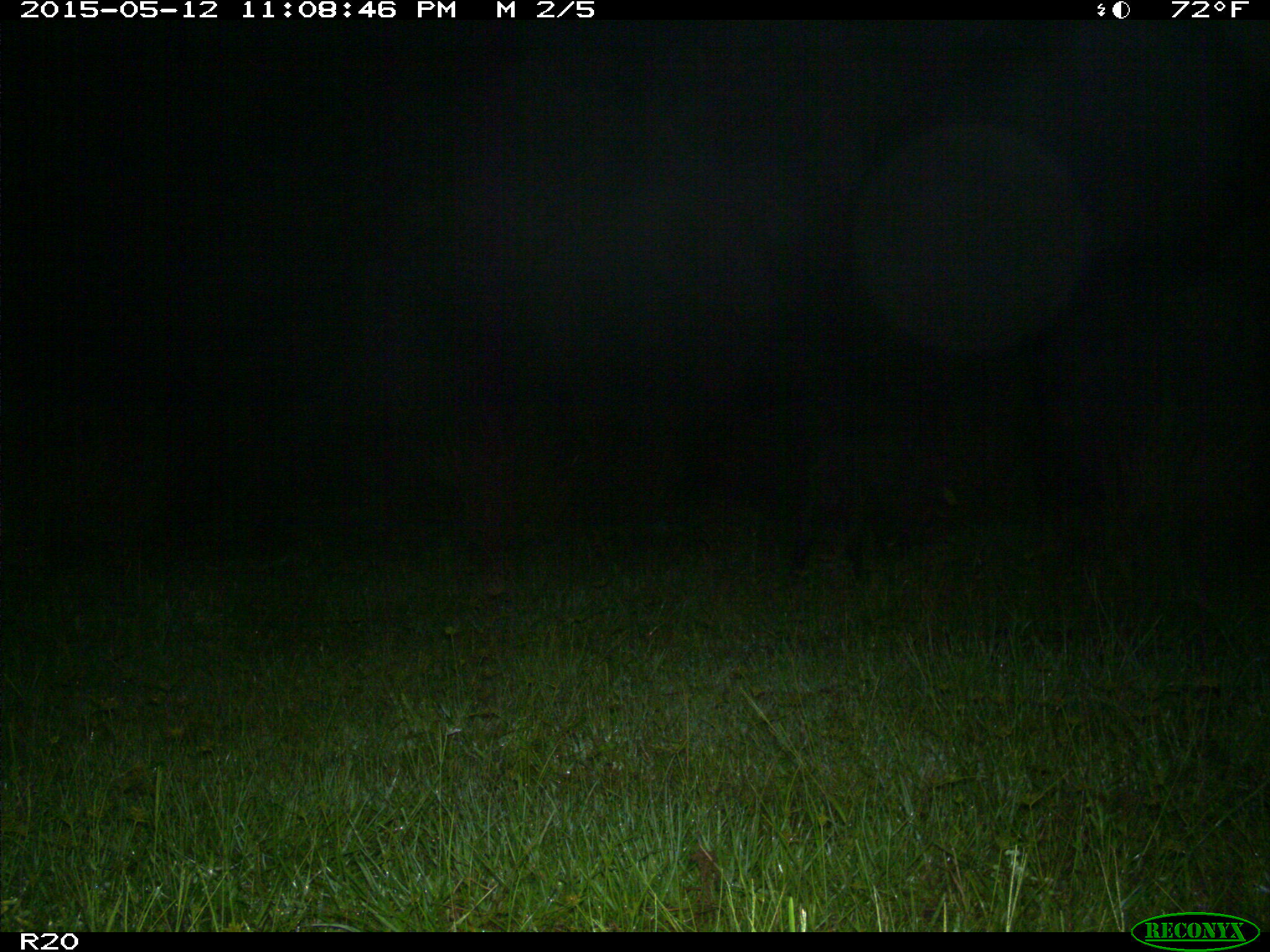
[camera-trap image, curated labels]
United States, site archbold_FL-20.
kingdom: Animalia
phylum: Chordata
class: Mammalia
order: Artiodactyla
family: Suidae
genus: Sus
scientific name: Sus scrofa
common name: wild boar